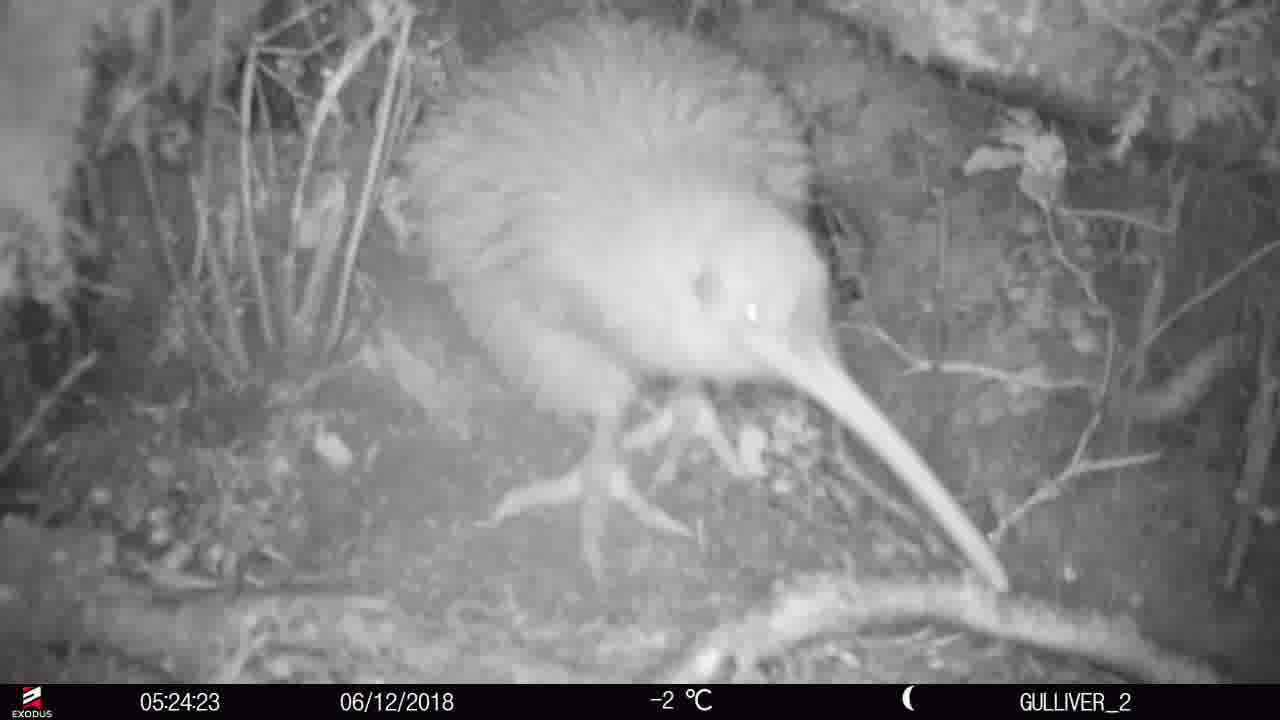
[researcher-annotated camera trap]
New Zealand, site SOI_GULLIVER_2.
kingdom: Animalia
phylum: Chordata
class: Aves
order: Apterygiformes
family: Apterygidae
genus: Apteryx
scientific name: Apteryx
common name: kiwi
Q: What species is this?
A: Kiwi (Apteryx).